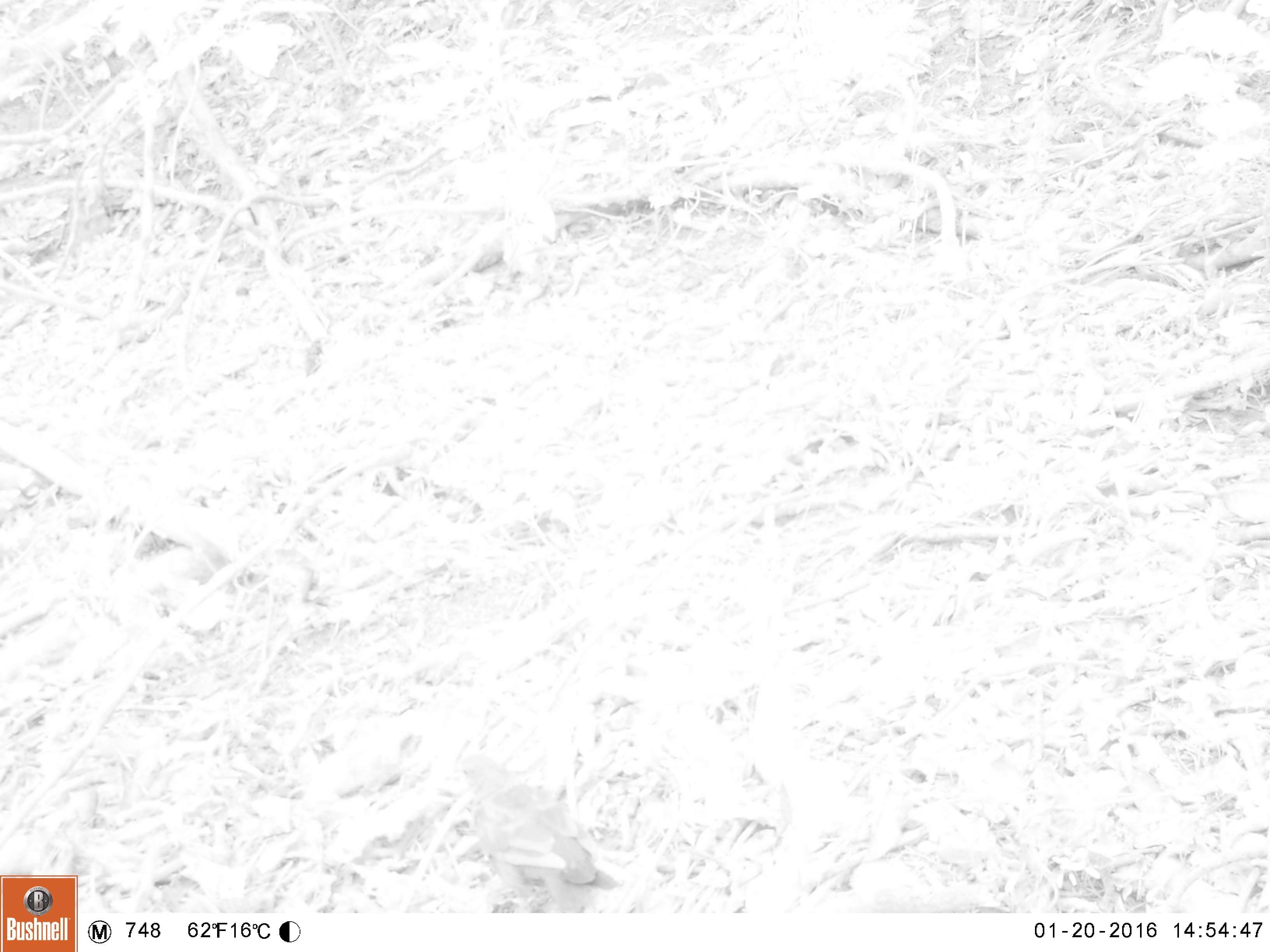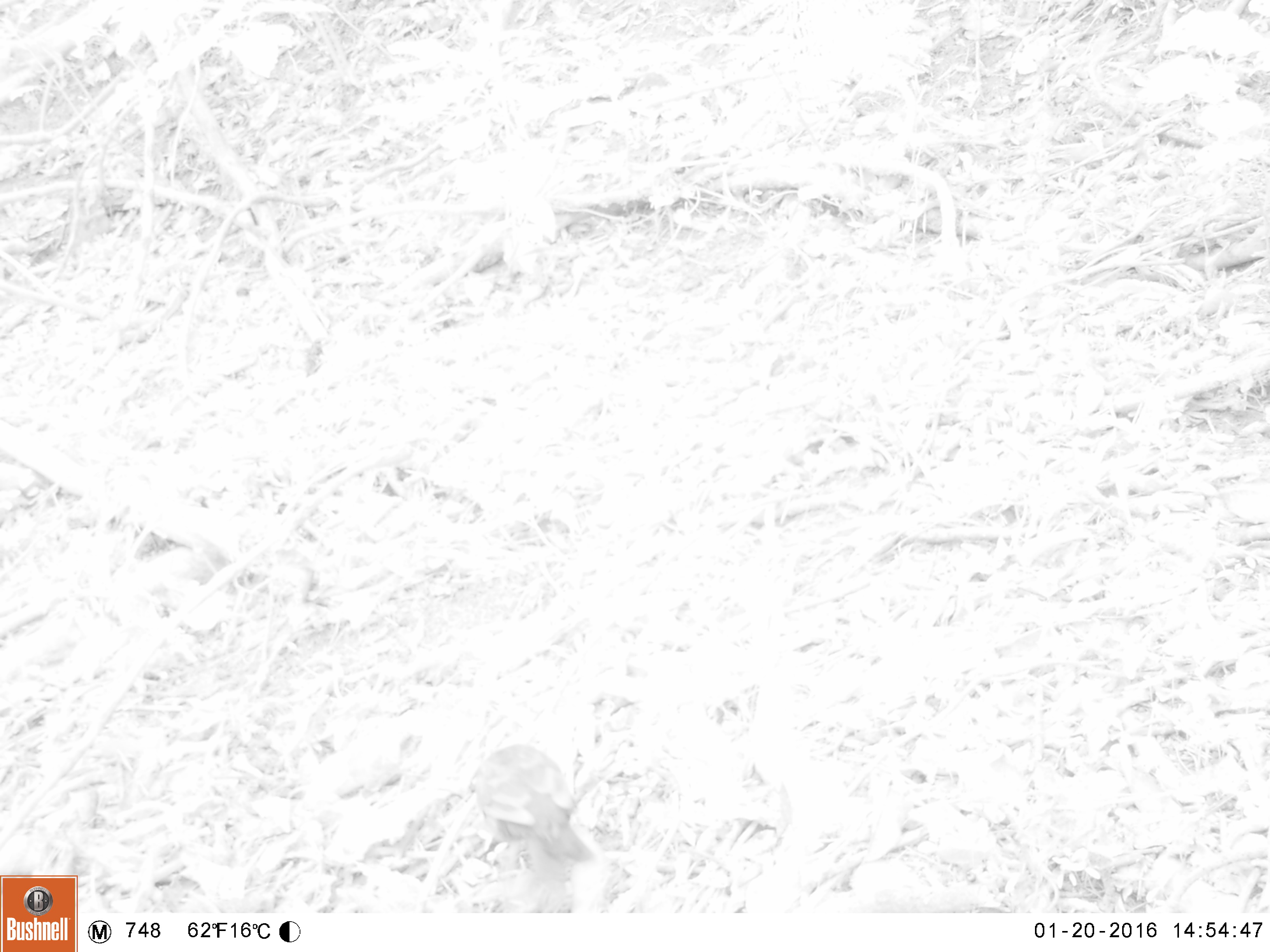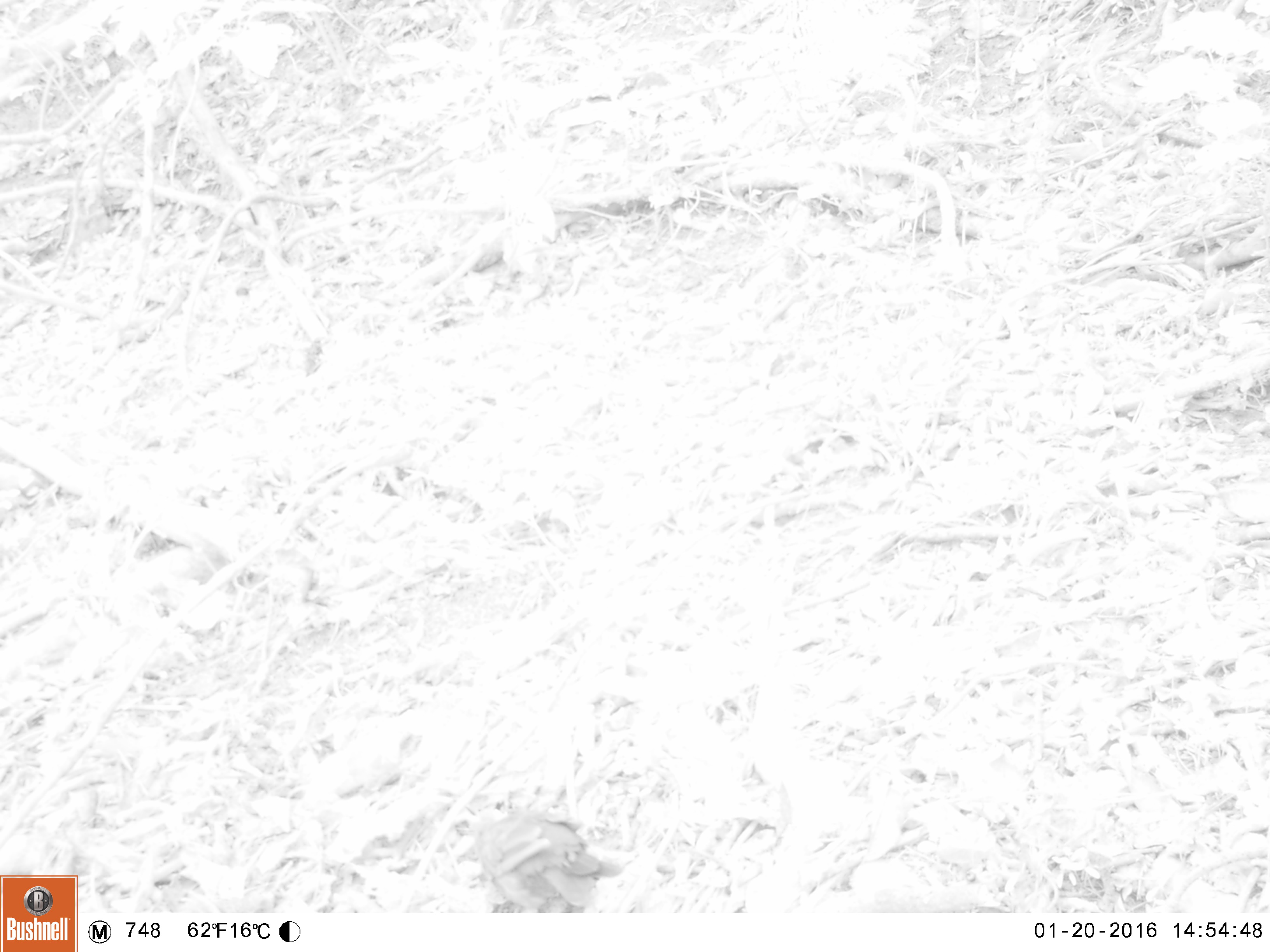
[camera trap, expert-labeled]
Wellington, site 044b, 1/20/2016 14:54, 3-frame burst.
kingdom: Animalia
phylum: Chordata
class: Aves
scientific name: Aves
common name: bird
Bird (Aves).